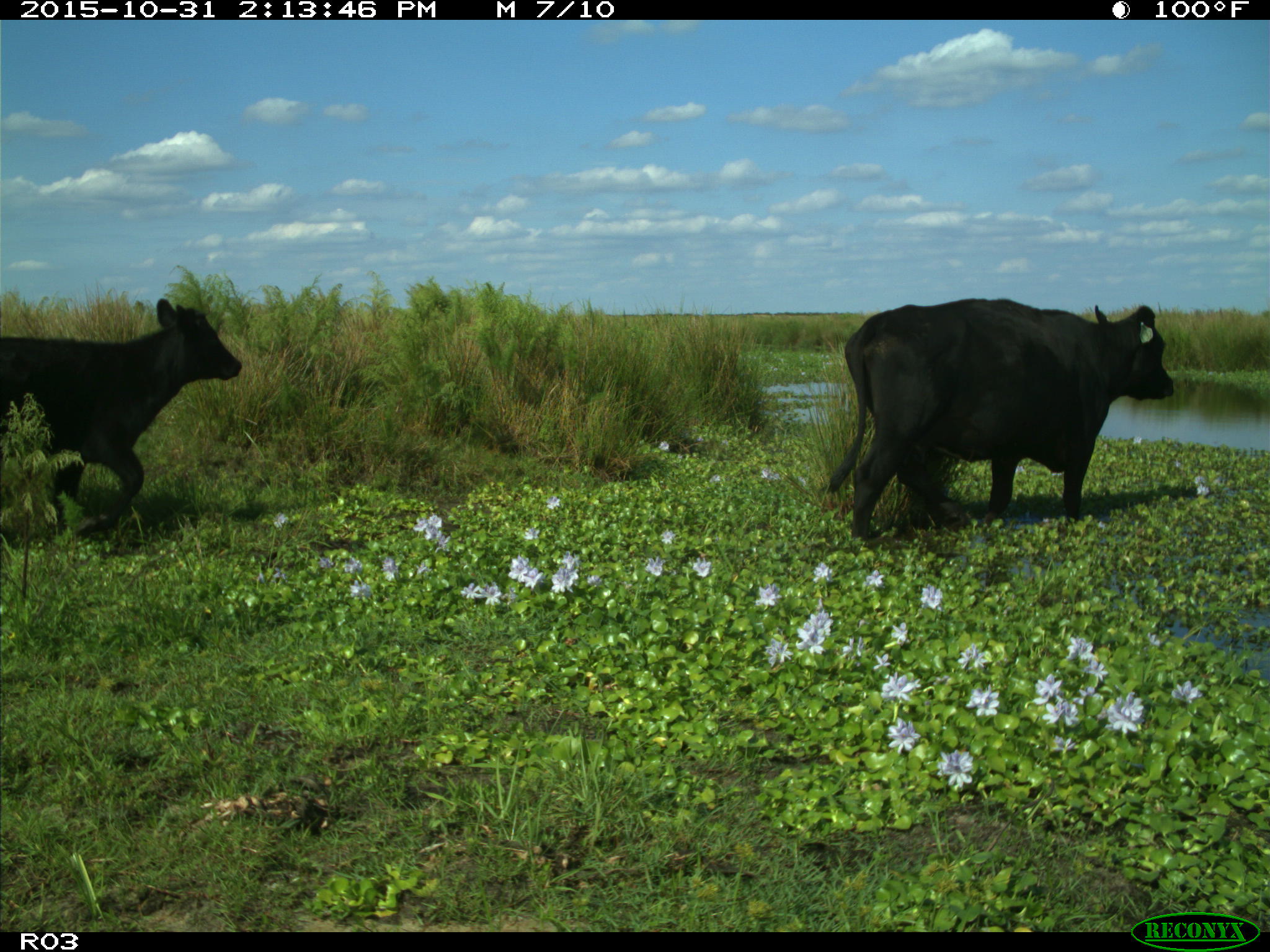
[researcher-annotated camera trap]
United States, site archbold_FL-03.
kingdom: Animalia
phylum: Chordata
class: Mammalia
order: Artiodactyla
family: Bovidae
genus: Bos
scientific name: Bos taurus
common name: domestic cow